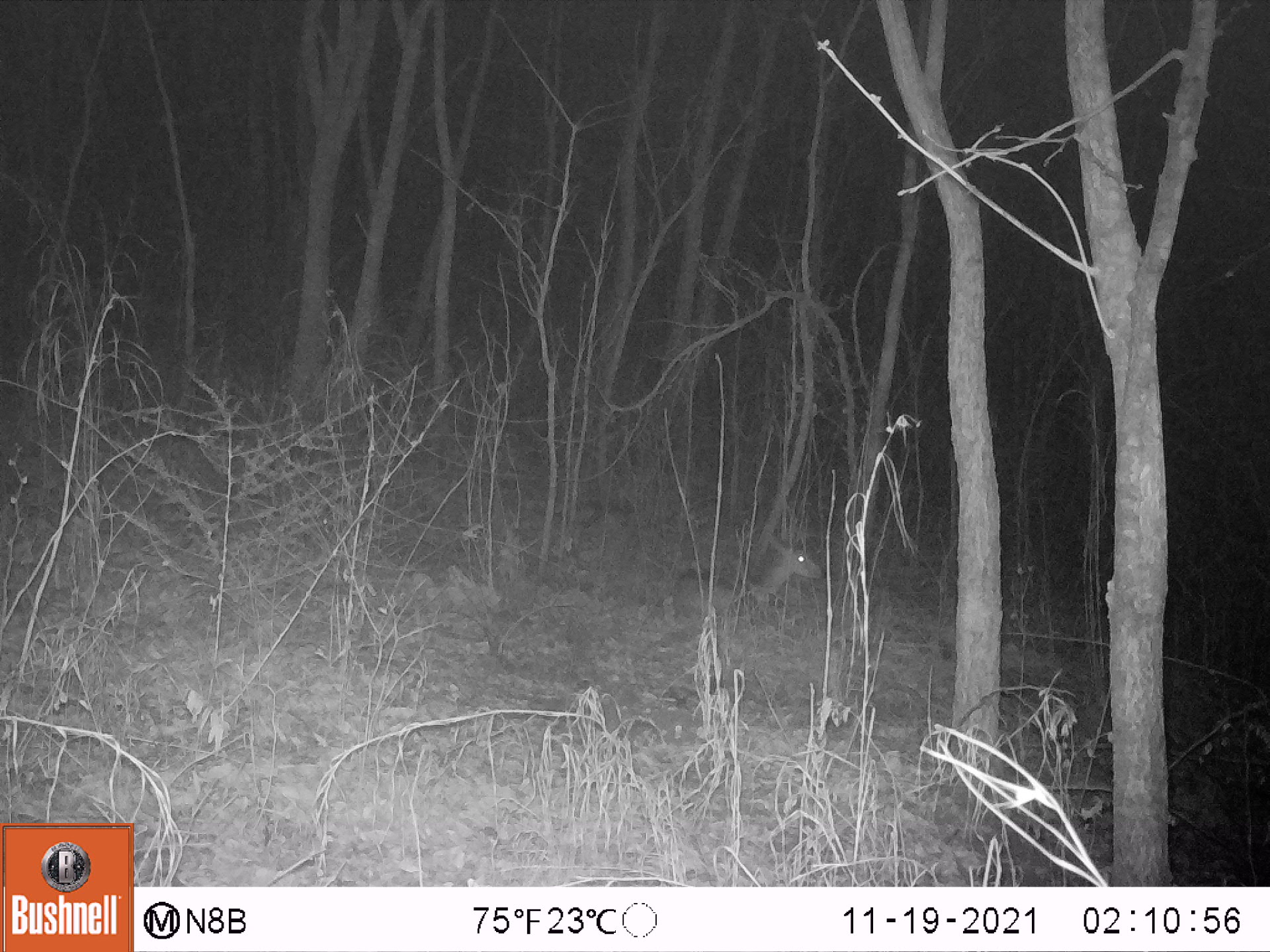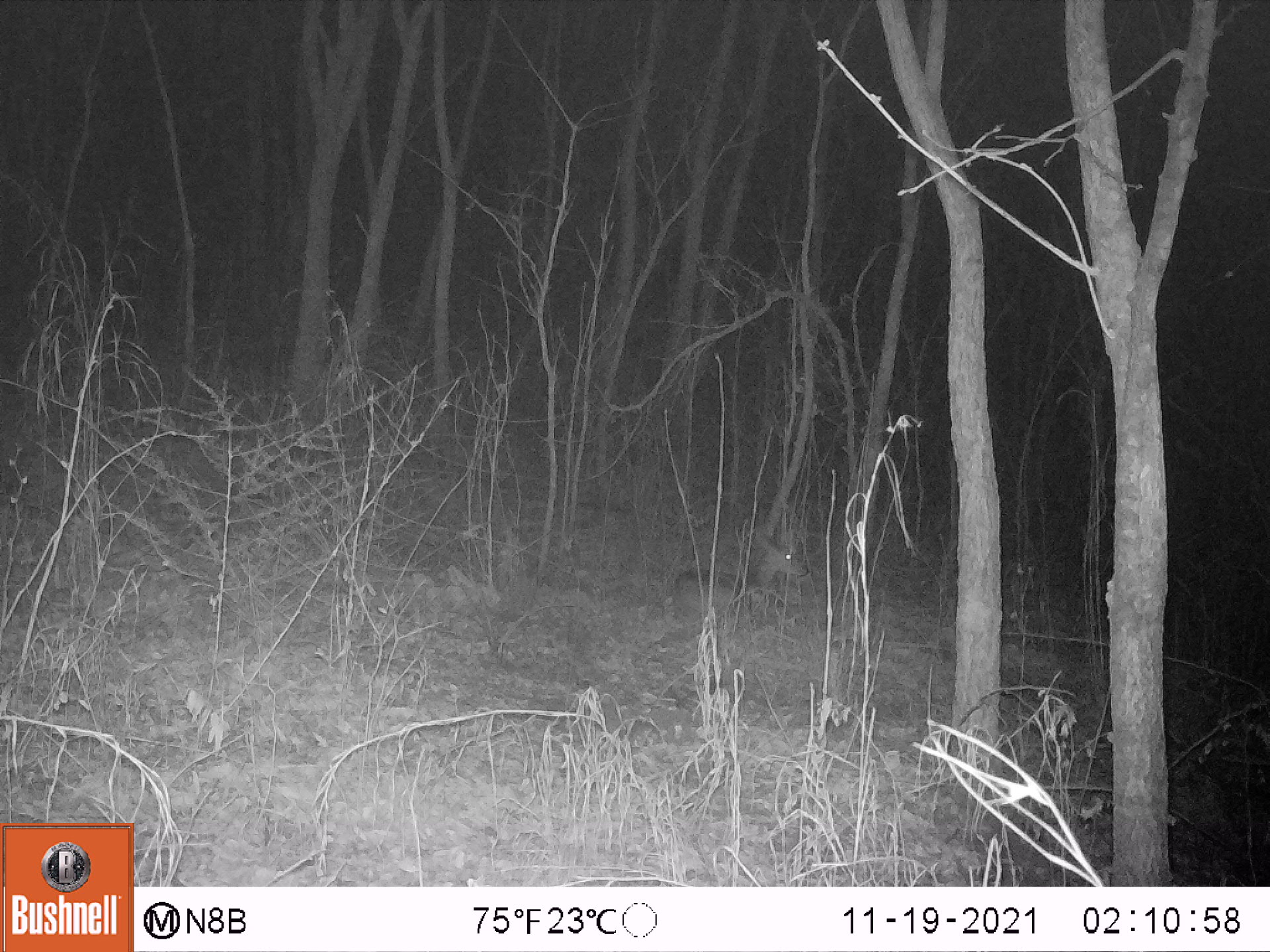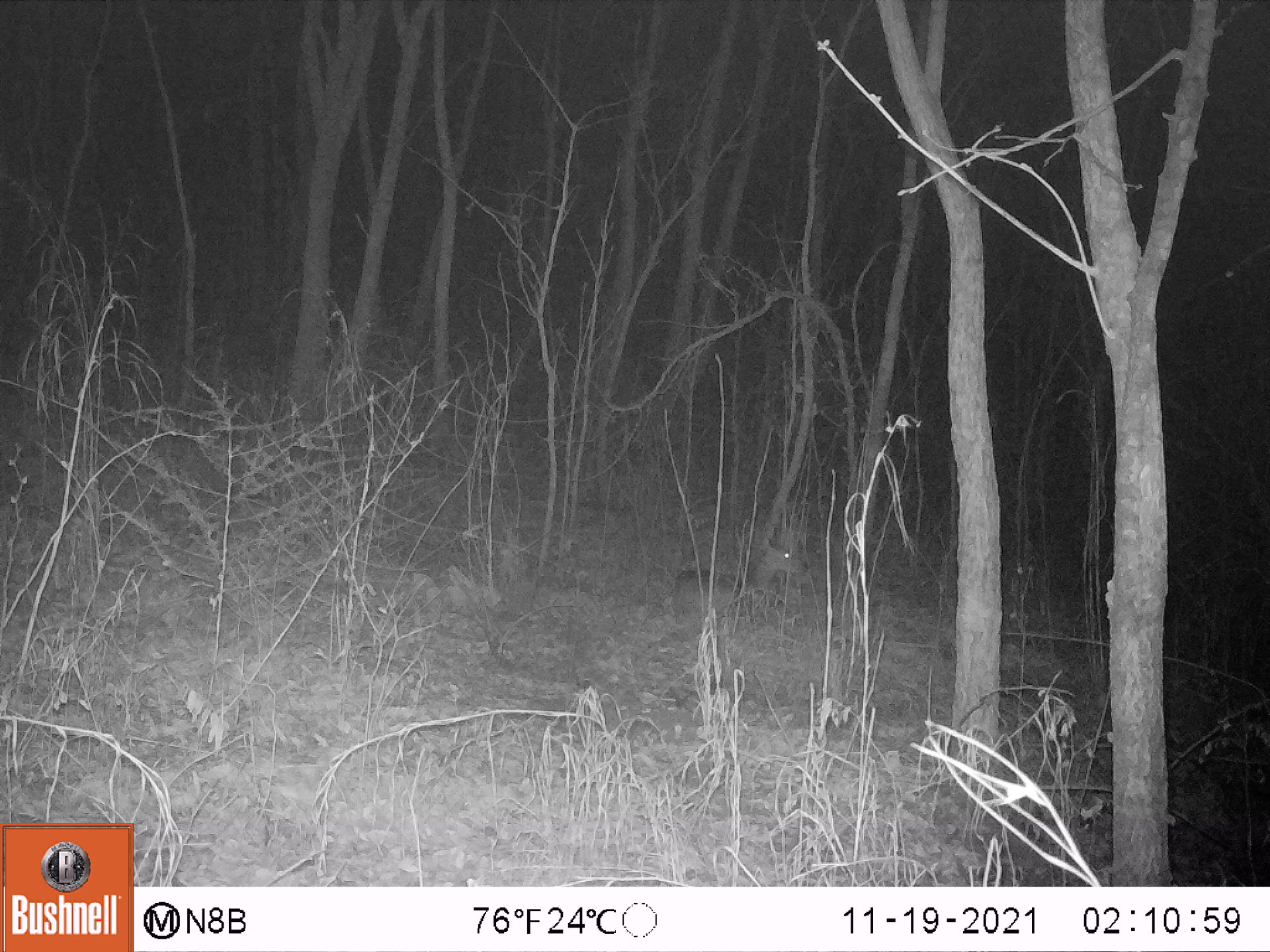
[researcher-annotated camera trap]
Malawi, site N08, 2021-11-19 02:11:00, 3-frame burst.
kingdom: Animalia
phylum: Chordata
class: Mammalia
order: Artiodactyla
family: Bovidae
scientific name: Antilopinae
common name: small antelope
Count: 1.